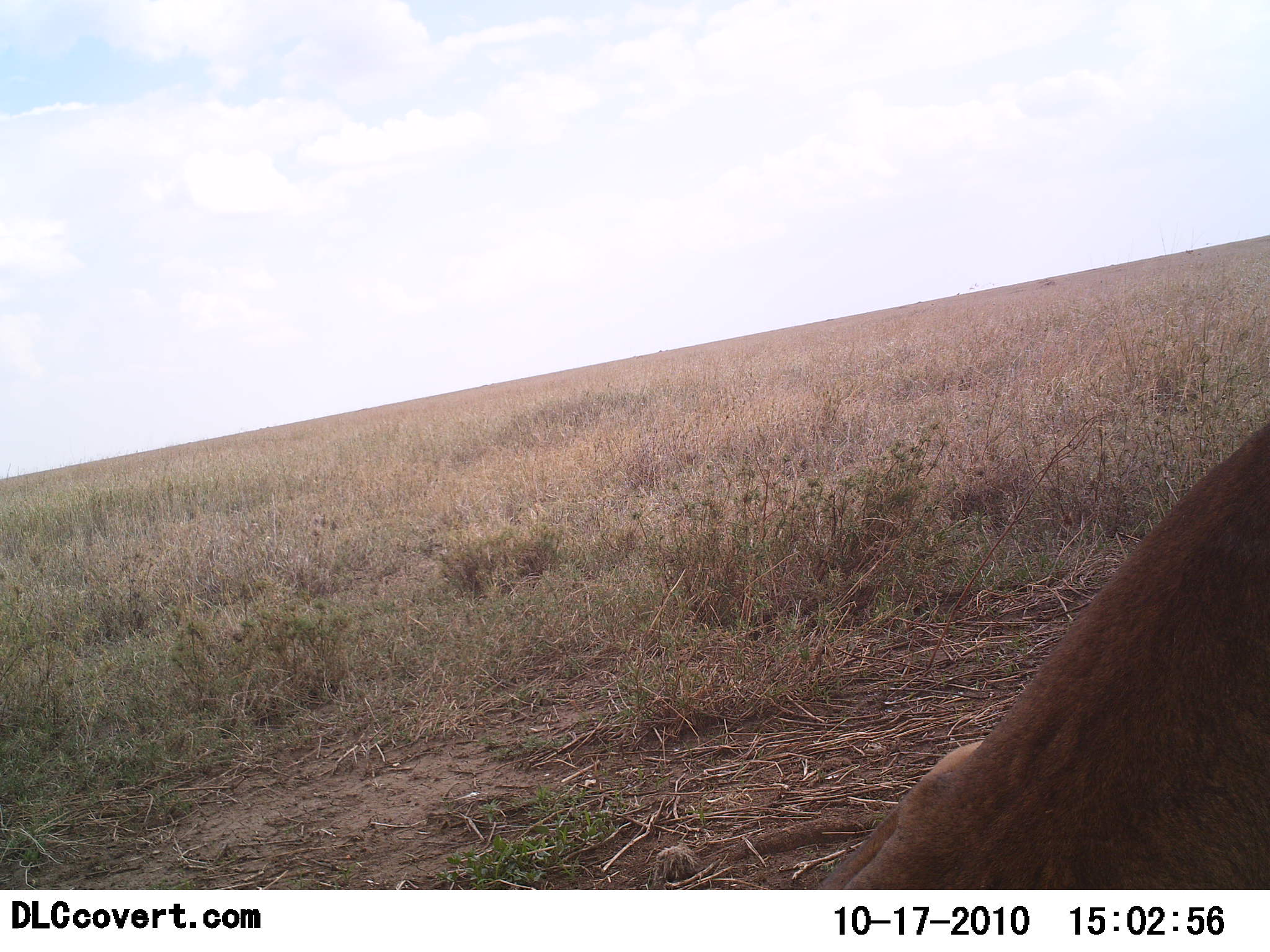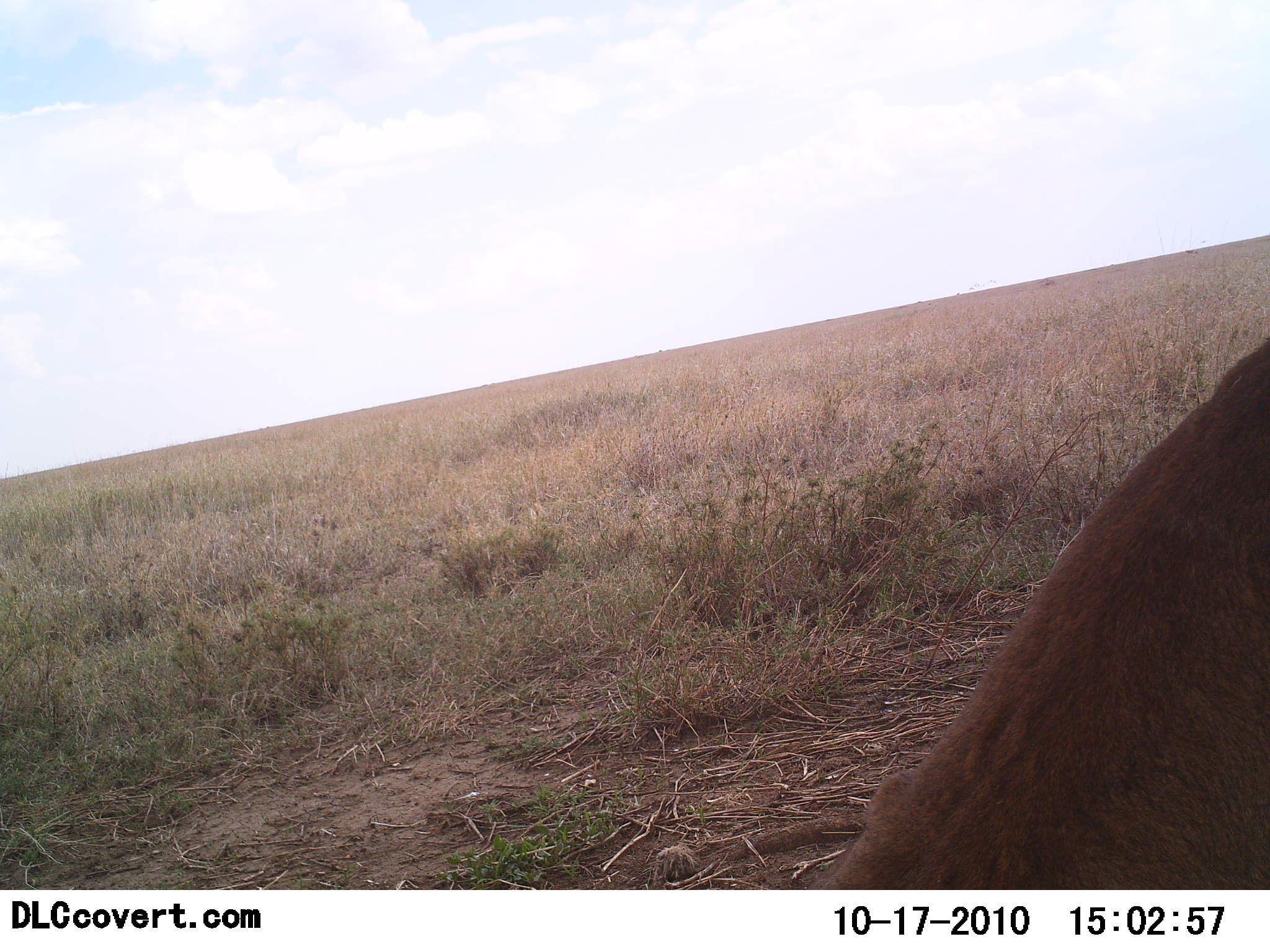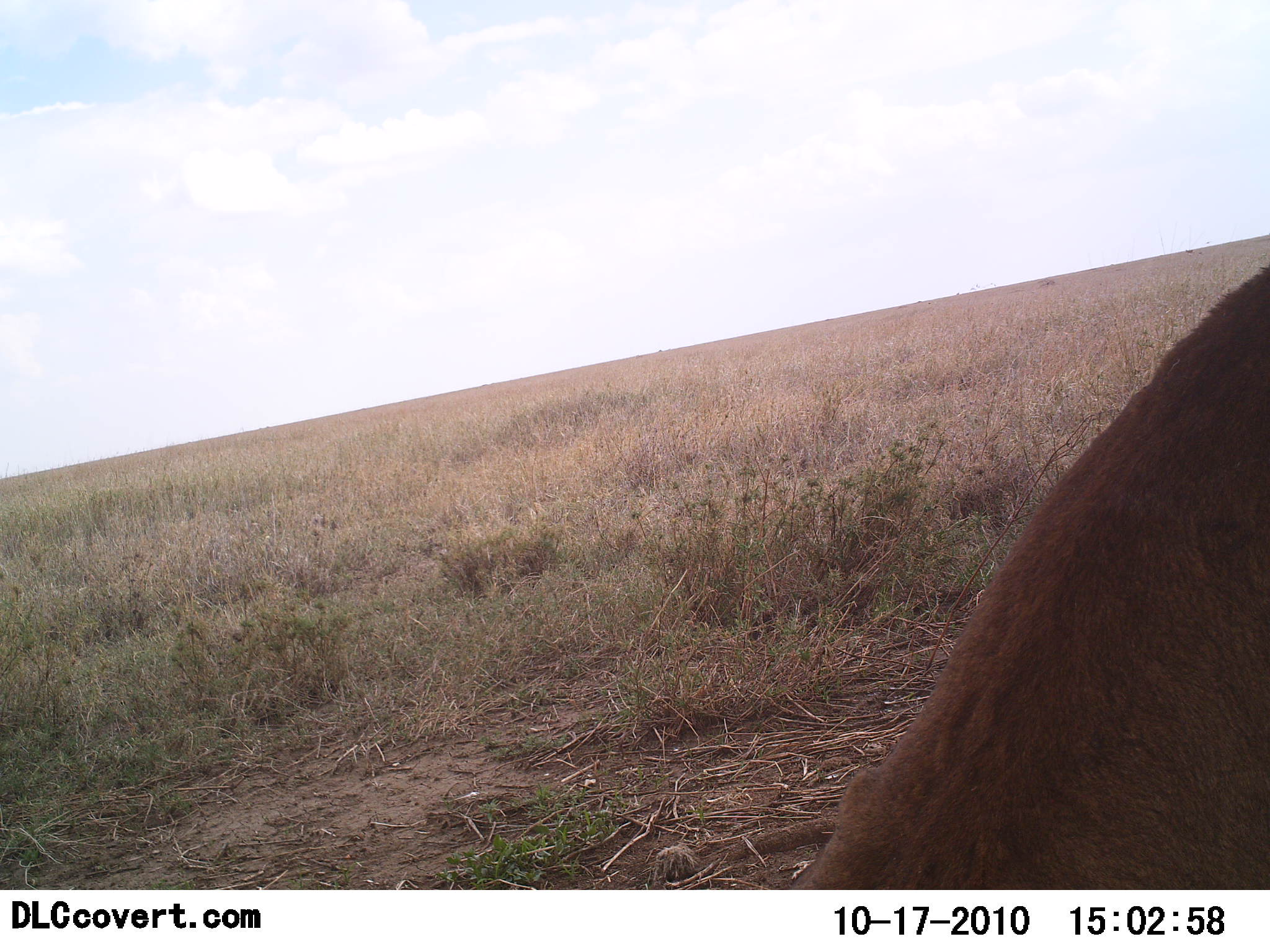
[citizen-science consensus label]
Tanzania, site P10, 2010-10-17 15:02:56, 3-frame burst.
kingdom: Animalia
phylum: Chordata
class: Mammalia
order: Carnivora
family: Felidae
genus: Panthera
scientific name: Panthera leo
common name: lion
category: lionfemale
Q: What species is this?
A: Lionfemale (lion) (Panthera leo).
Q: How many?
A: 1.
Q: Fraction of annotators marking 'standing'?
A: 0%.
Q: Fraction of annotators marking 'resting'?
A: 100%.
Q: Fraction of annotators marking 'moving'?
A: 0%.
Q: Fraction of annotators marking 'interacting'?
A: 0%.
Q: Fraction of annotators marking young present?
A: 0%.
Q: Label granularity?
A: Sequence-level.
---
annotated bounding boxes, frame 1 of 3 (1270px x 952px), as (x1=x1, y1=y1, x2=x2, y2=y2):
animal: (x1=821, y1=422, x2=1270, y2=889)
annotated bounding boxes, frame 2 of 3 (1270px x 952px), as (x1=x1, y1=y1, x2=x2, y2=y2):
animal: (x1=810, y1=334, x2=1270, y2=890)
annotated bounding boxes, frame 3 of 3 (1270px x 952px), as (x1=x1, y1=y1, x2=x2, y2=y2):
animal: (x1=801, y1=262, x2=1270, y2=889)